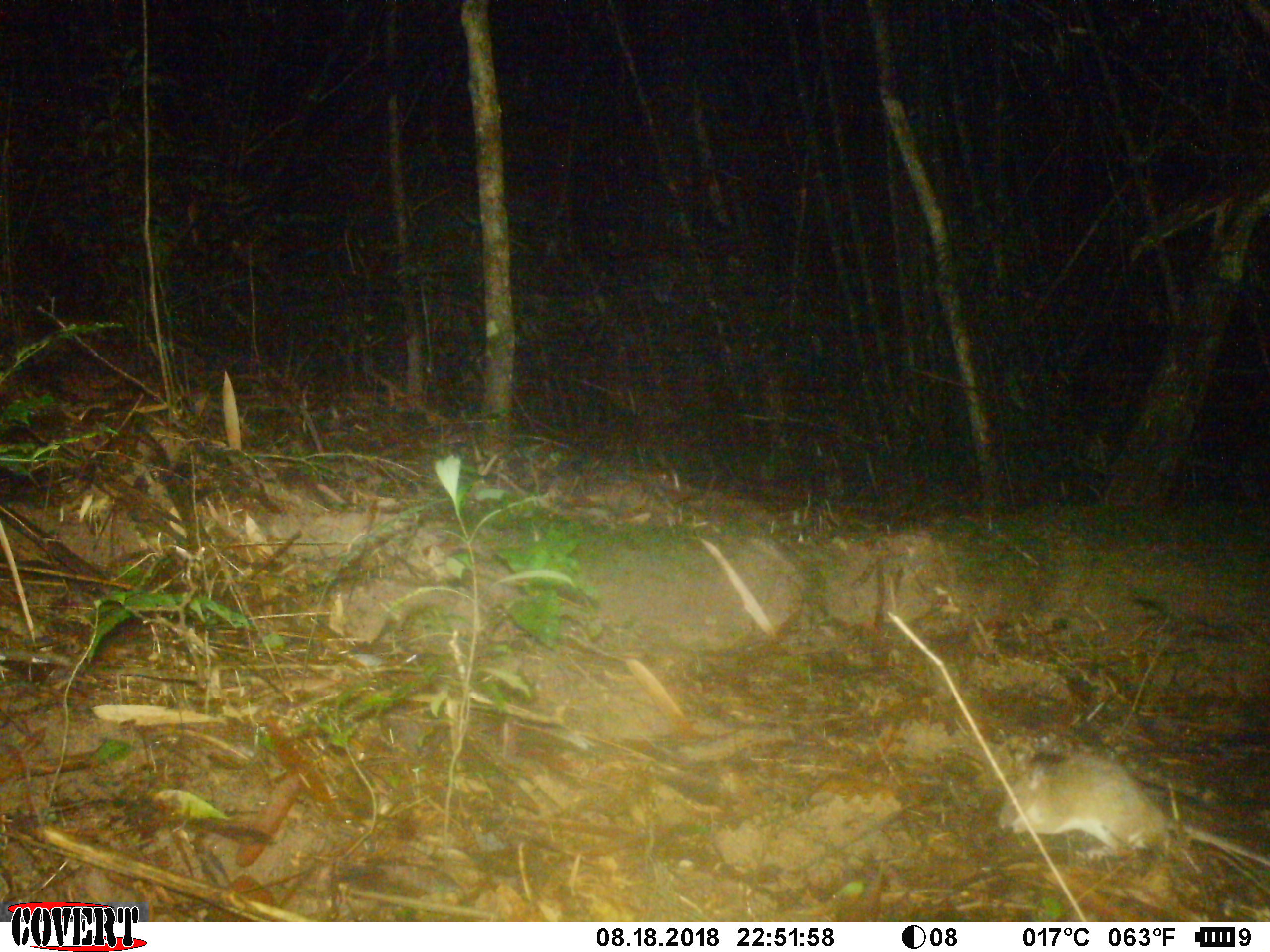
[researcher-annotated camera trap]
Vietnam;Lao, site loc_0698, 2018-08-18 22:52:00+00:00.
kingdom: Animalia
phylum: Chordata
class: Mammalia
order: Rodentia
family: Muridae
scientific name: Muridae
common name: old-world mice and rats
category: unidentified murid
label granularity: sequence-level